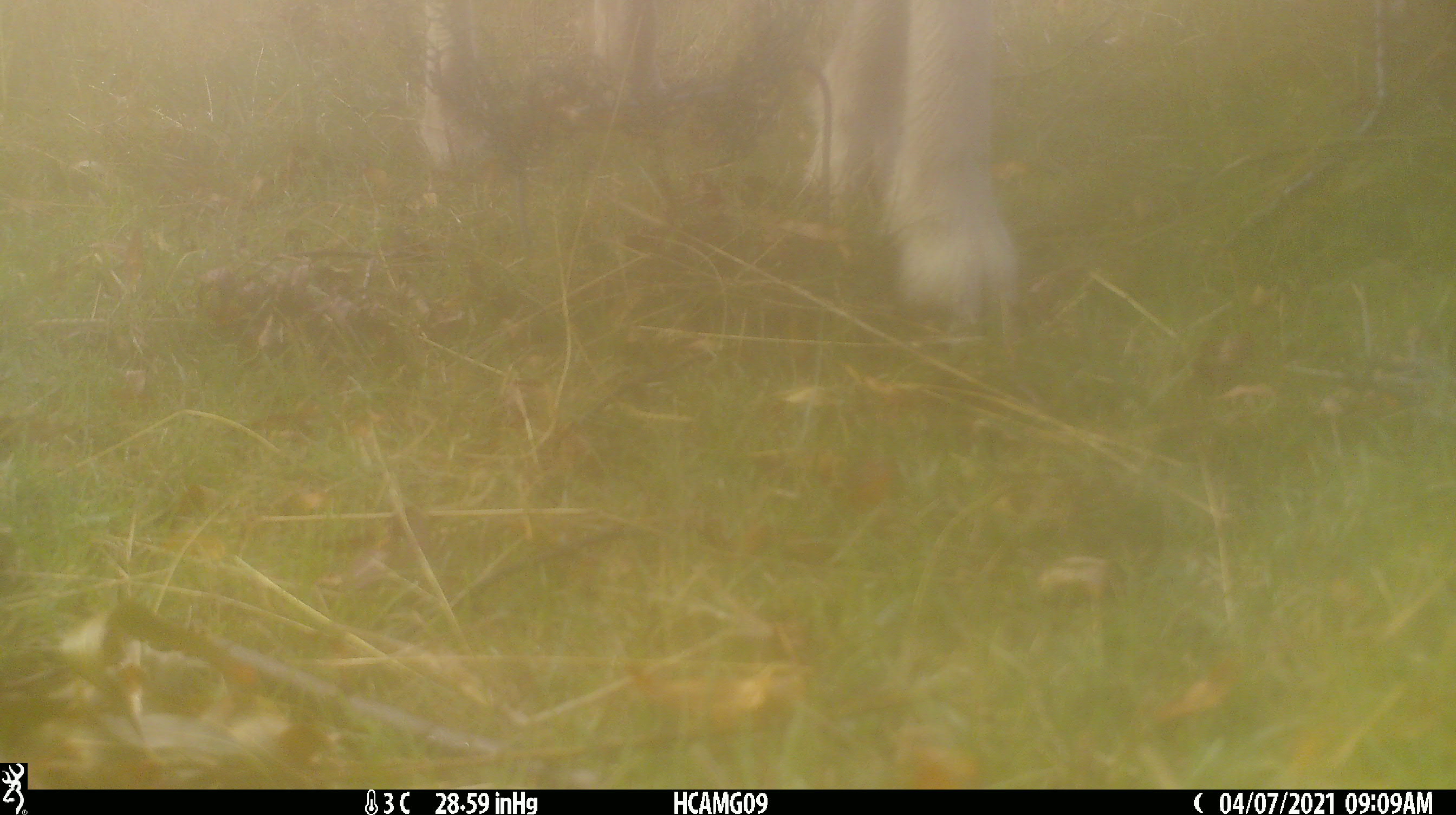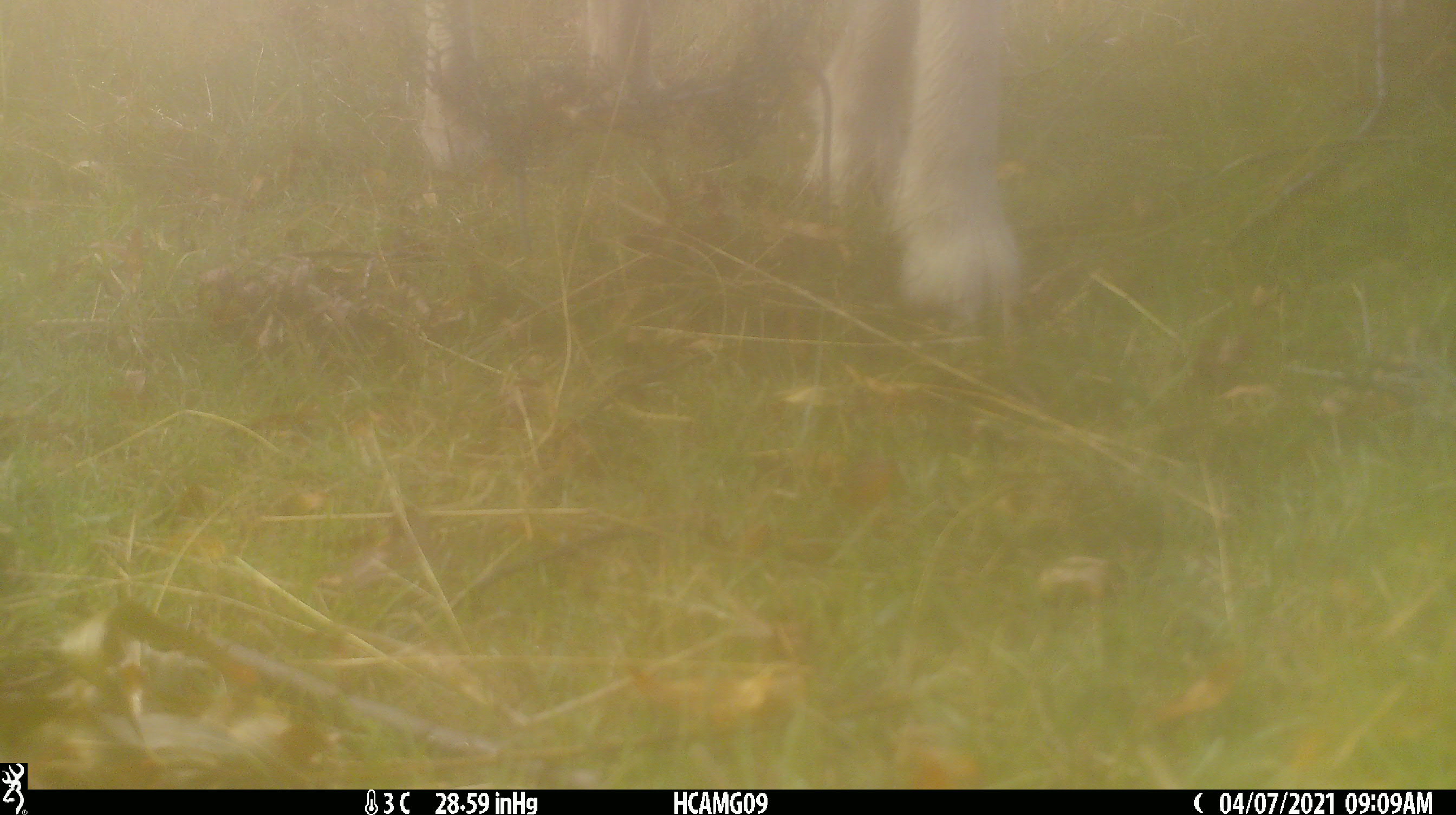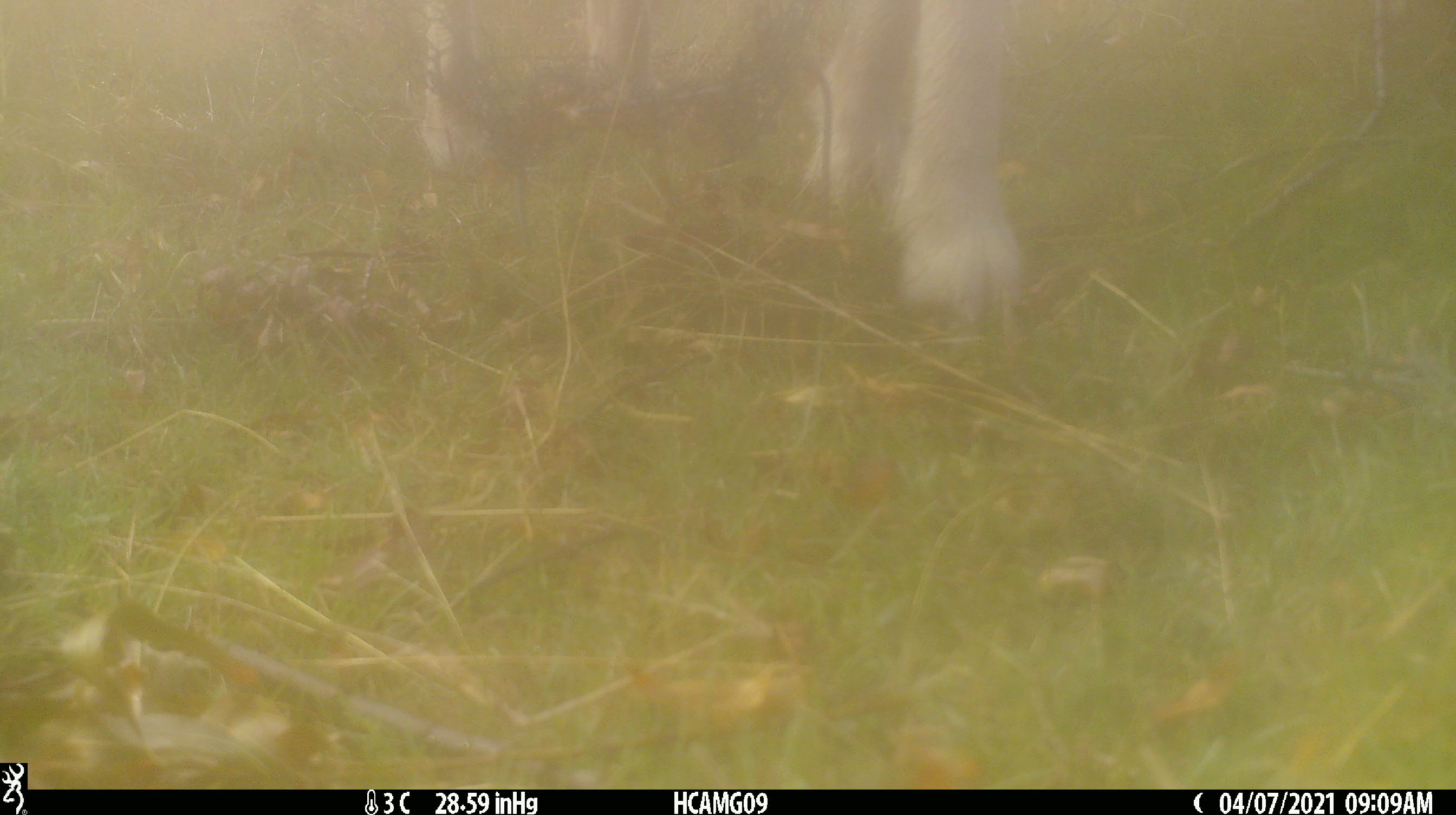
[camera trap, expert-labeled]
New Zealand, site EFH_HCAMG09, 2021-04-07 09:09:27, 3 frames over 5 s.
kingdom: Animalia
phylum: Chordata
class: Mammalia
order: Artiodactyla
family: Bovidae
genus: Ovis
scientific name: Ovis aries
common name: domestic sheep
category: sheep